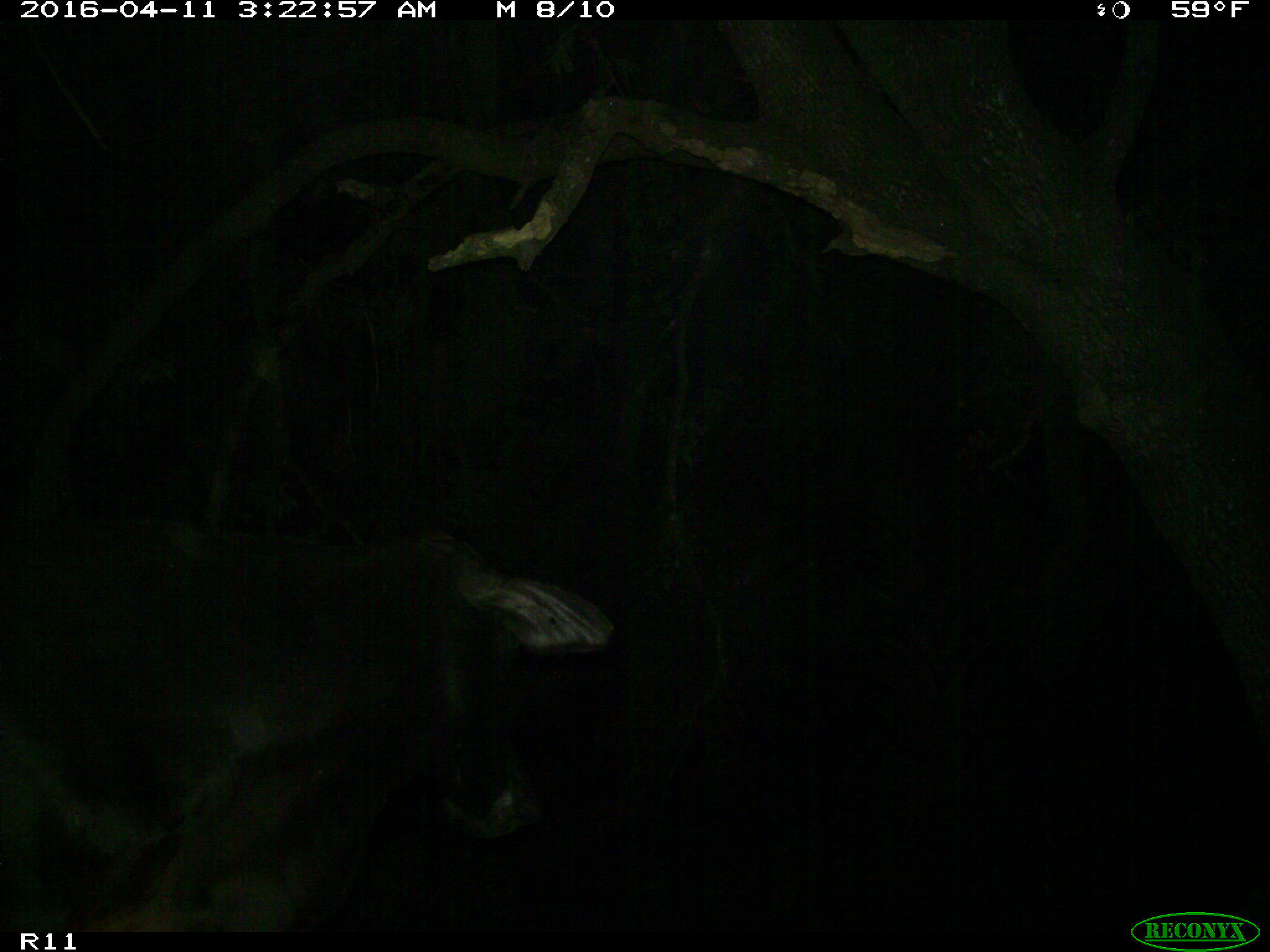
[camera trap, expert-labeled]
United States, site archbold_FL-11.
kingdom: Animalia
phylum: Chordata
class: Mammalia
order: Artiodactyla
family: Bovidae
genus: Bos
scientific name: Bos taurus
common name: domestic cow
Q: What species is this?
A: Bos taurus (domestic cow).